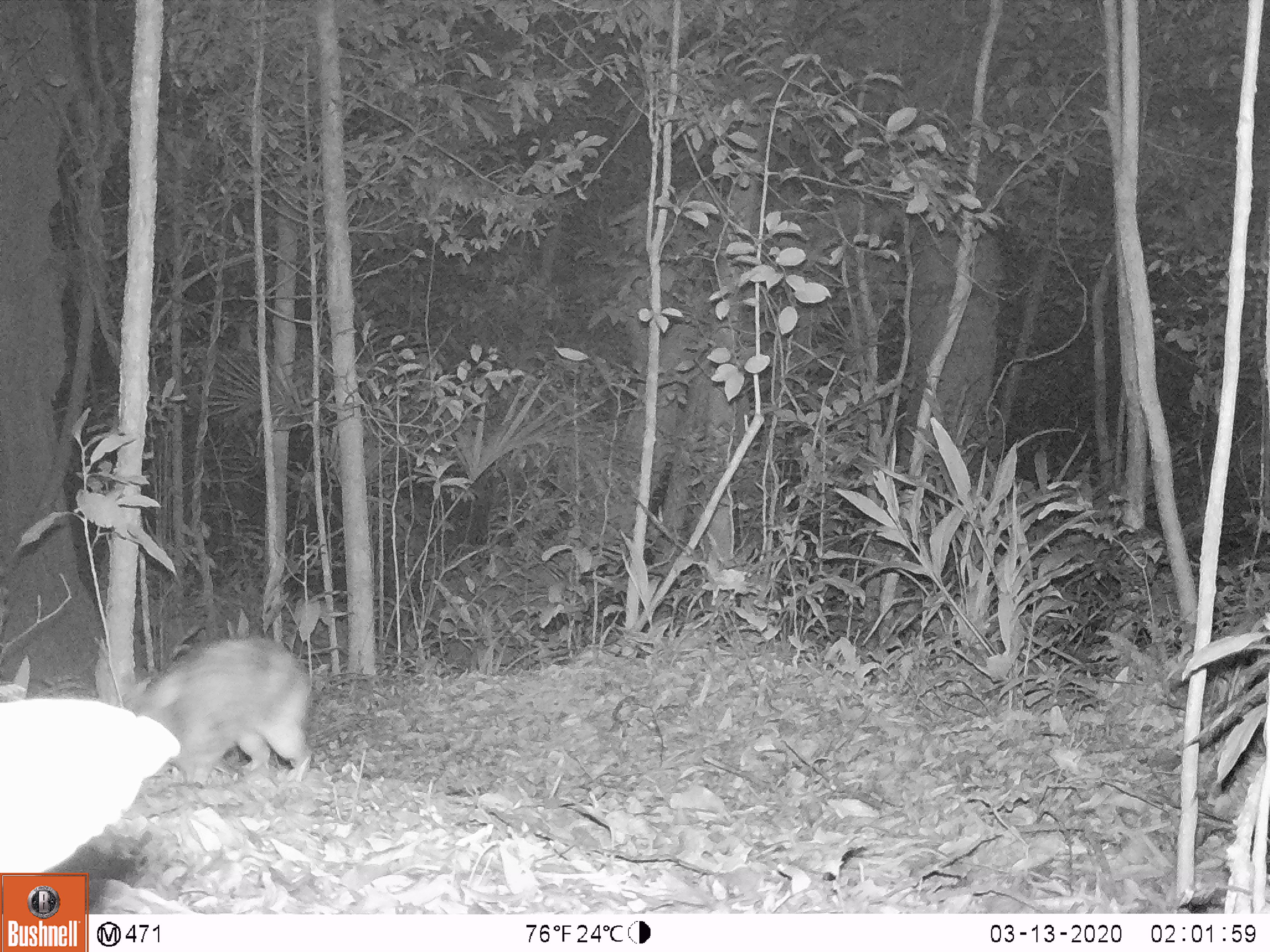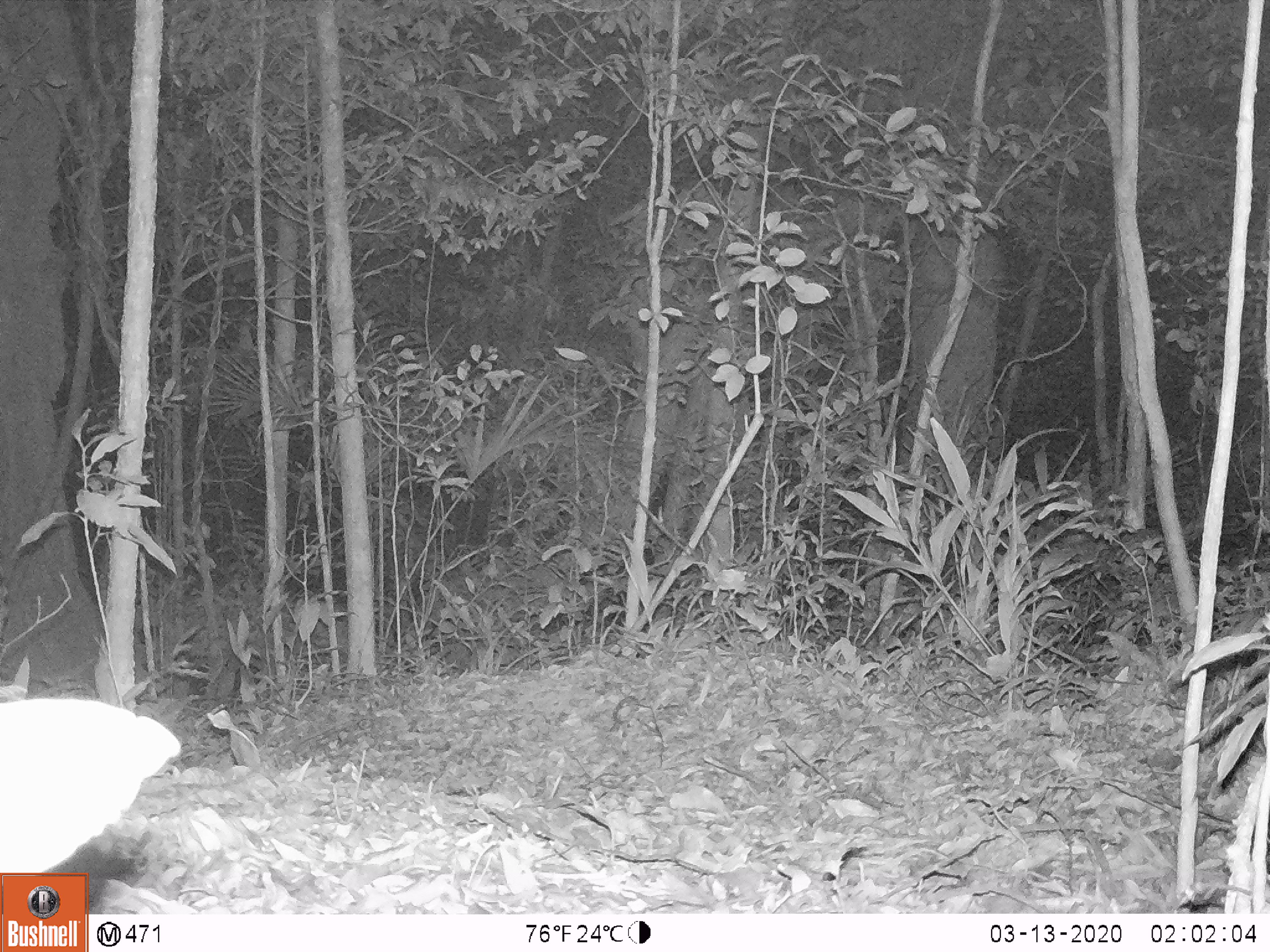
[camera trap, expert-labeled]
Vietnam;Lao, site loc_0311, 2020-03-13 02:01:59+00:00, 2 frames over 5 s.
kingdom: Animalia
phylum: Chordata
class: Mammalia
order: Lagomorpha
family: Leporidae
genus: Nesolagus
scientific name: Nesolagus timminsi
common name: annamite striped rabbit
Annamite striped rabbit (Nesolagus timminsi). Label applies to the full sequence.